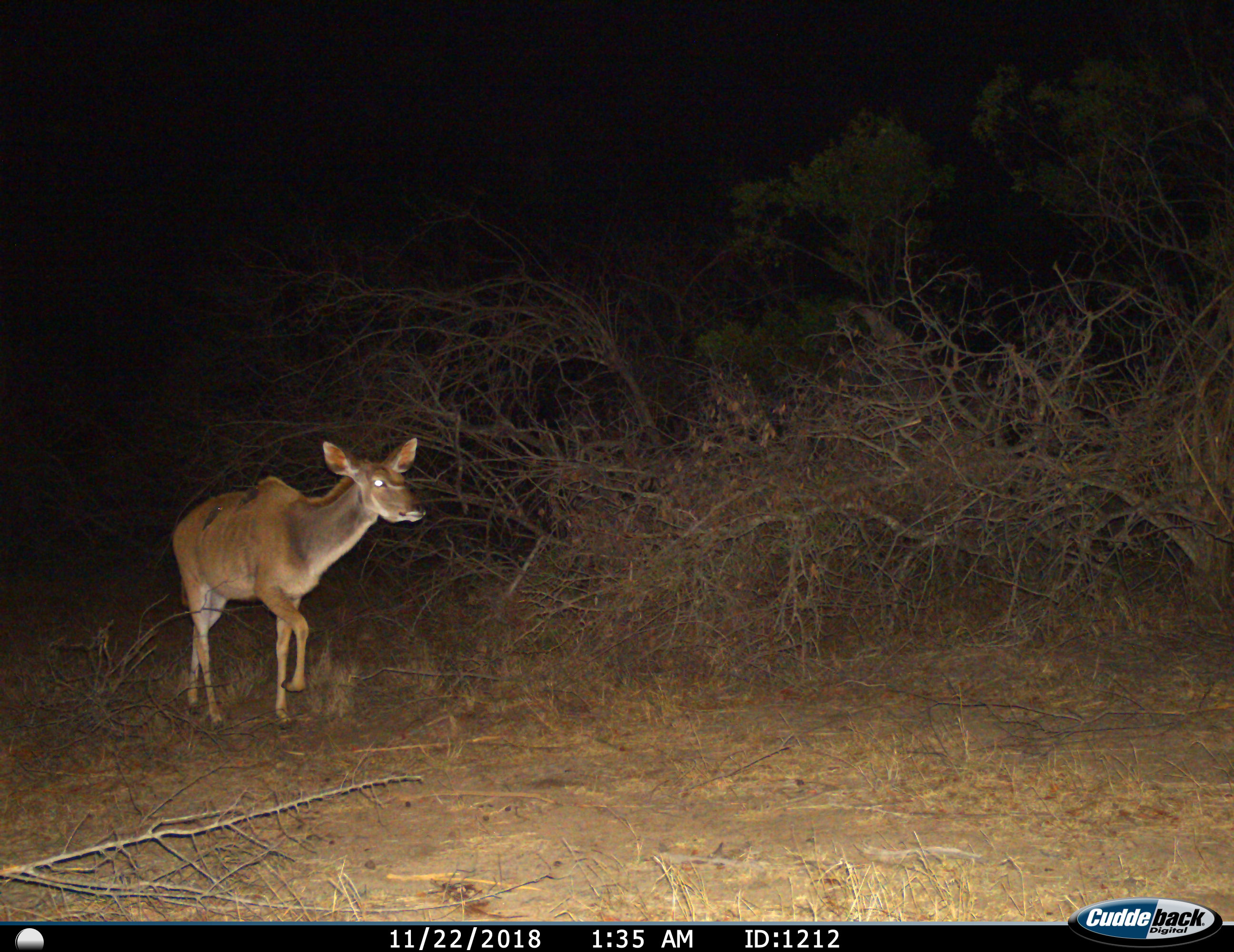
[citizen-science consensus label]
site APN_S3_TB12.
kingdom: Animalia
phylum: Chordata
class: Mammalia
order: Artiodactyla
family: Bovidae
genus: Tragelaphus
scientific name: Tragelaphus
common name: kudu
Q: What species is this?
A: Kudu (Tragelaphus).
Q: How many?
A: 1.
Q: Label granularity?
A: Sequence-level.